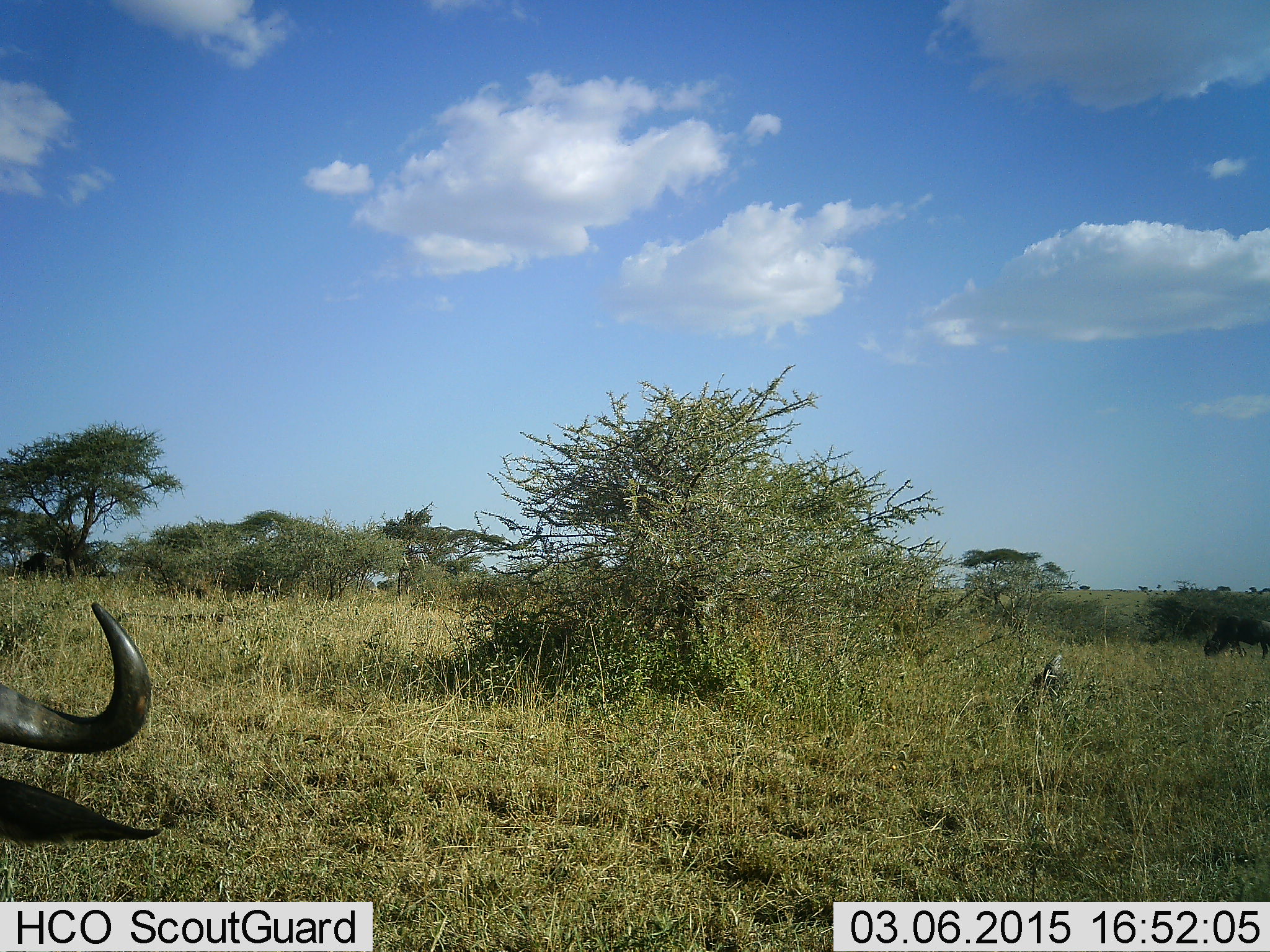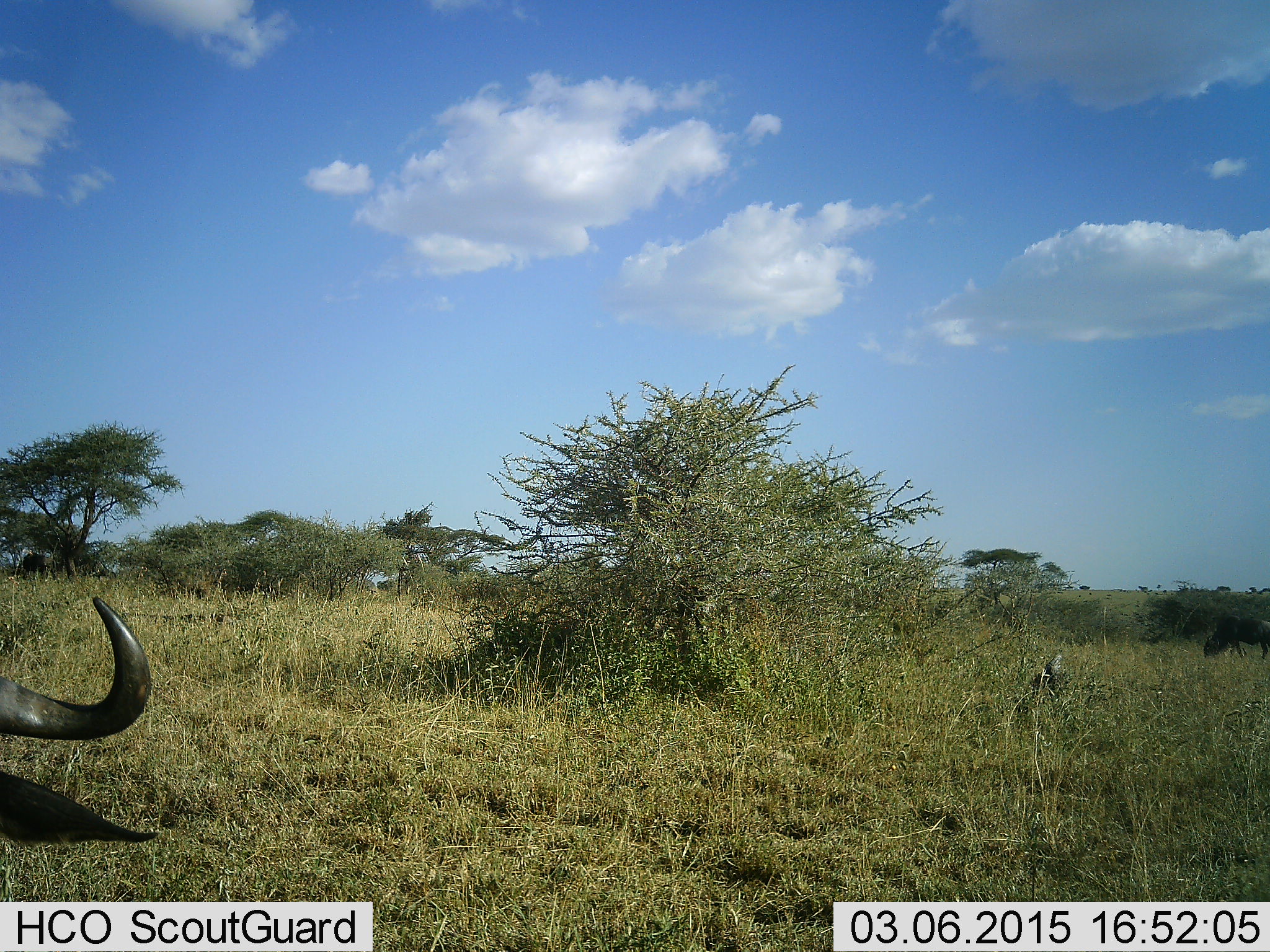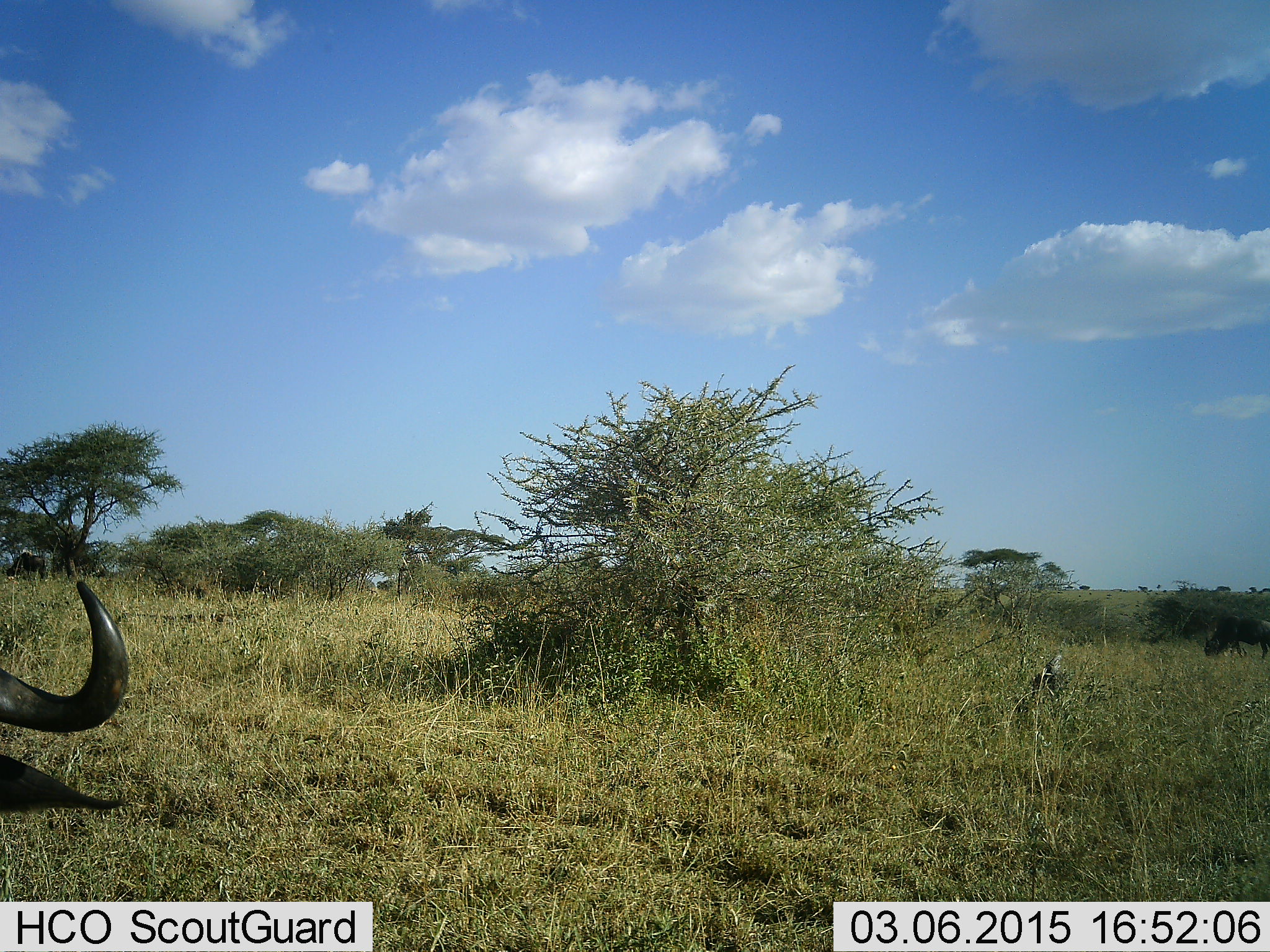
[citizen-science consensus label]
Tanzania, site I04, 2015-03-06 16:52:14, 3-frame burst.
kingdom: Animalia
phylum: Chordata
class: Mammalia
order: Artiodactyla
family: Bovidae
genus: Connochaetes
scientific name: Connochaetes taurinus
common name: blue wildebeest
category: wildebeest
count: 2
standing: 50%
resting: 10%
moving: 20%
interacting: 0%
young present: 0%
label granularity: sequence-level